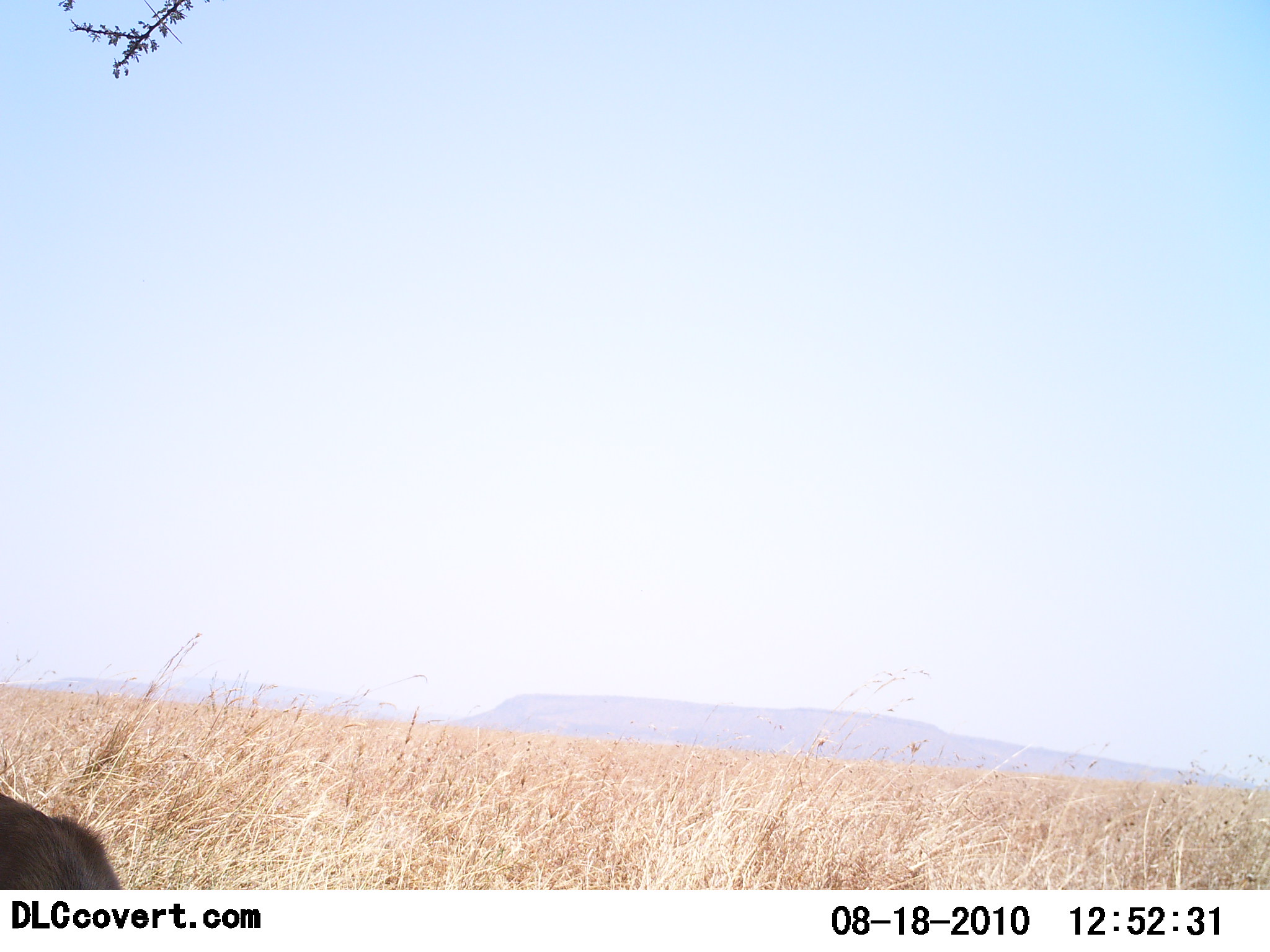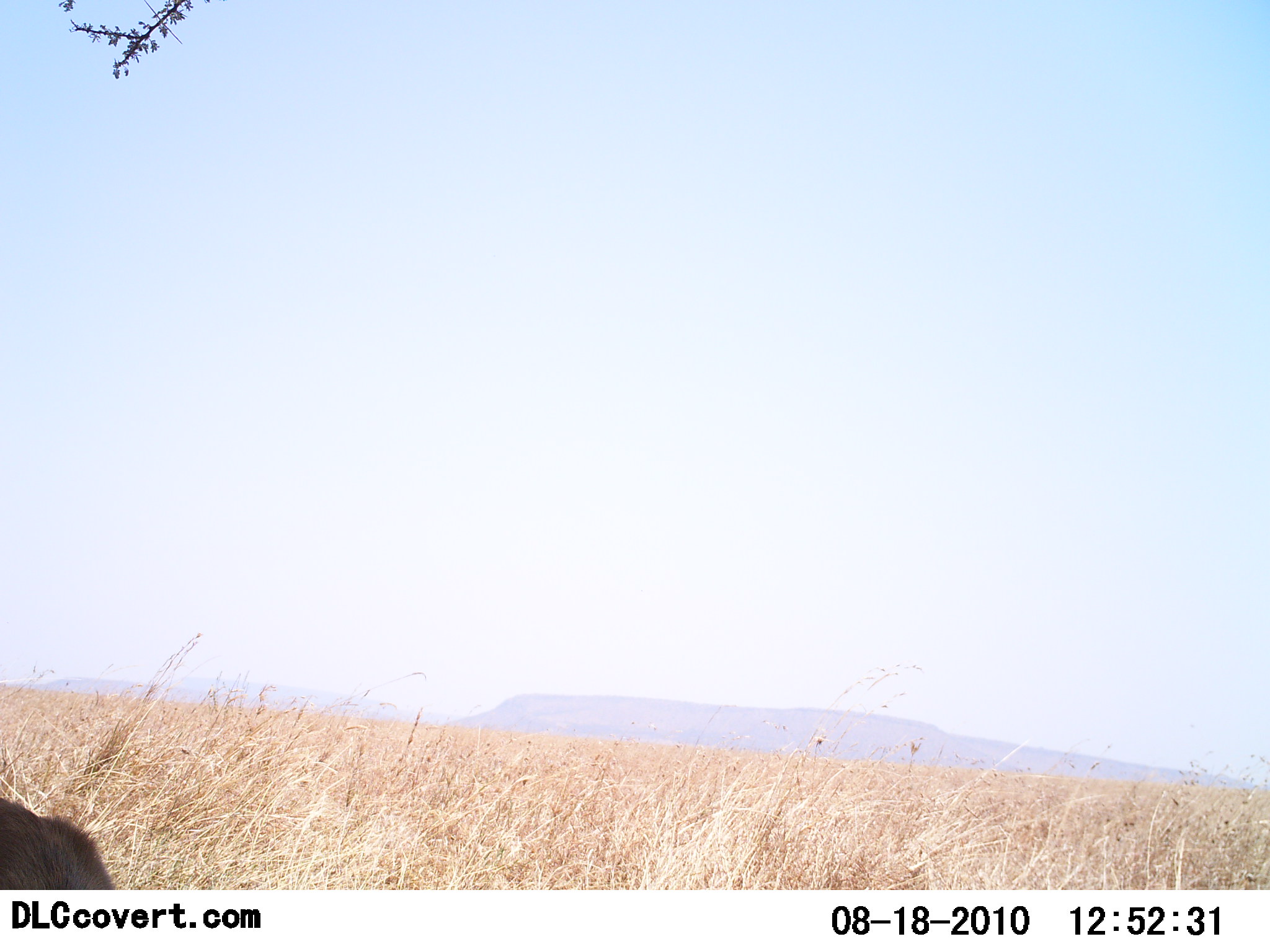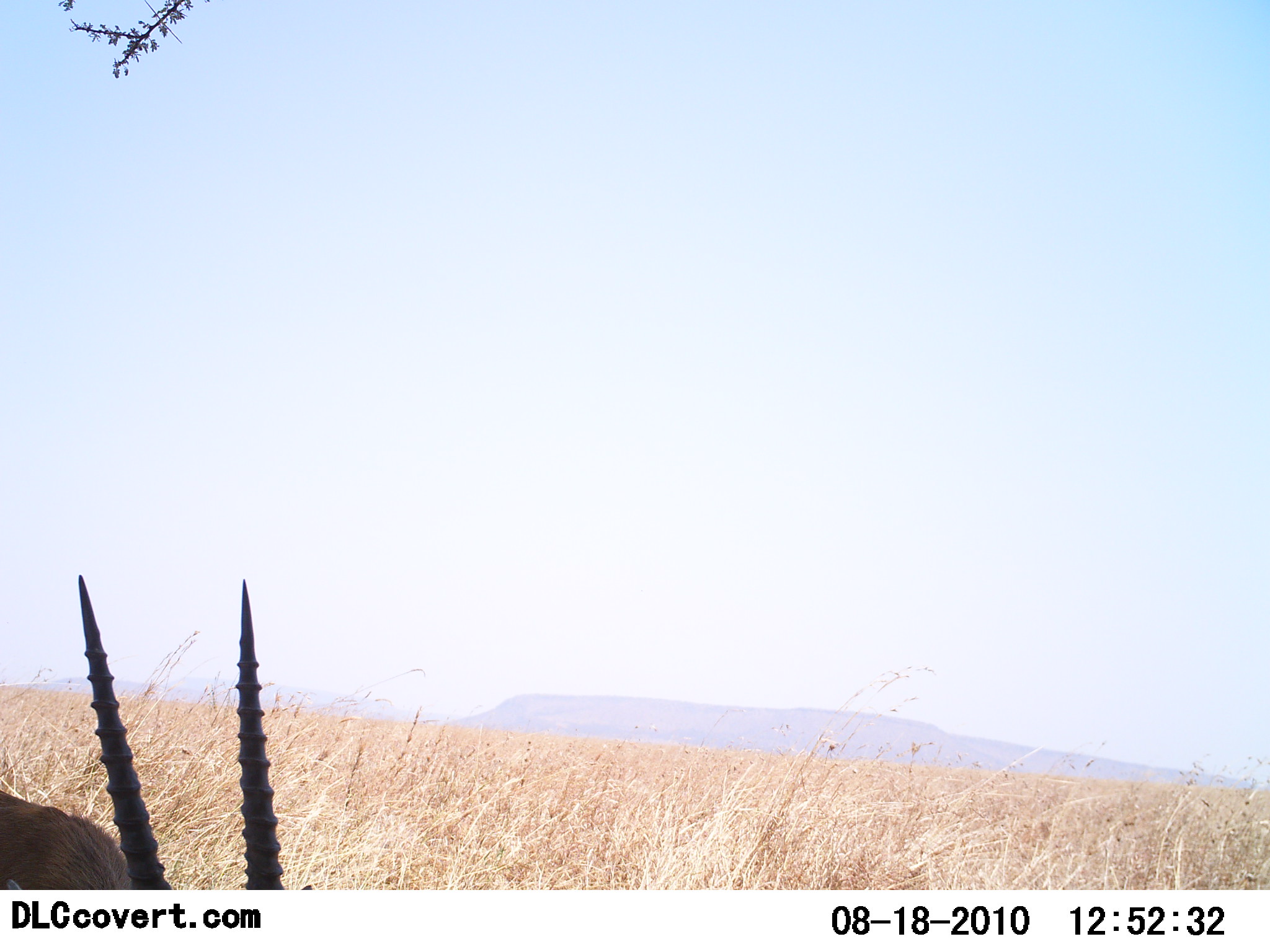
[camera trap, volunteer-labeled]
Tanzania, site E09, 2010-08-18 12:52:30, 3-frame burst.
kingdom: Animalia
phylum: Chordata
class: Mammalia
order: Artiodactyla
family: Bovidae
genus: Eudorcas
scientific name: Eudorcas thomsonii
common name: thomson's gazelle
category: gazellethomsons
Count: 1.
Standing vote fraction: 50%.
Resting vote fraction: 8%.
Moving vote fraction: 0%.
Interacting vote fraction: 0%.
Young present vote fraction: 0%.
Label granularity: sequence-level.